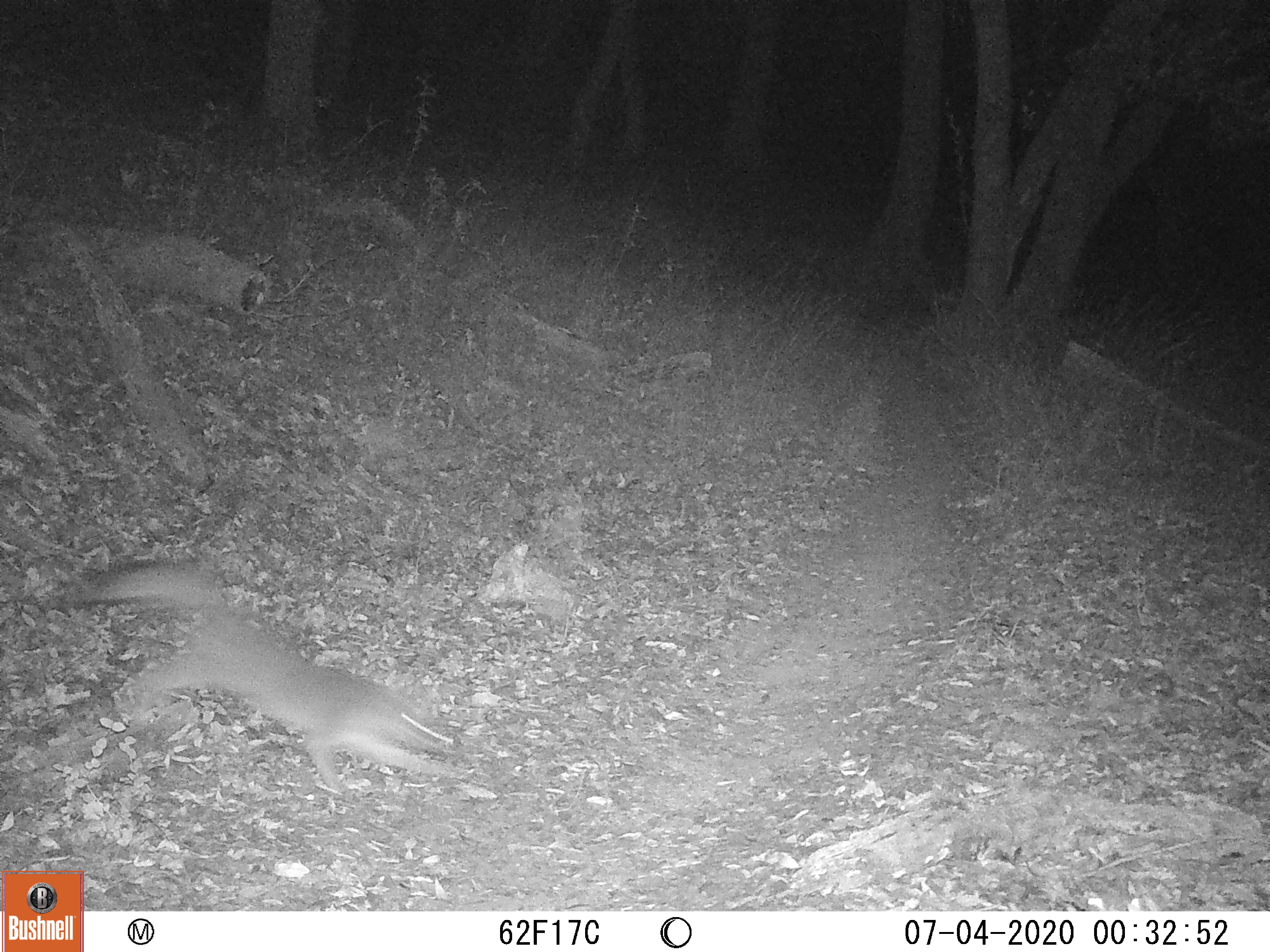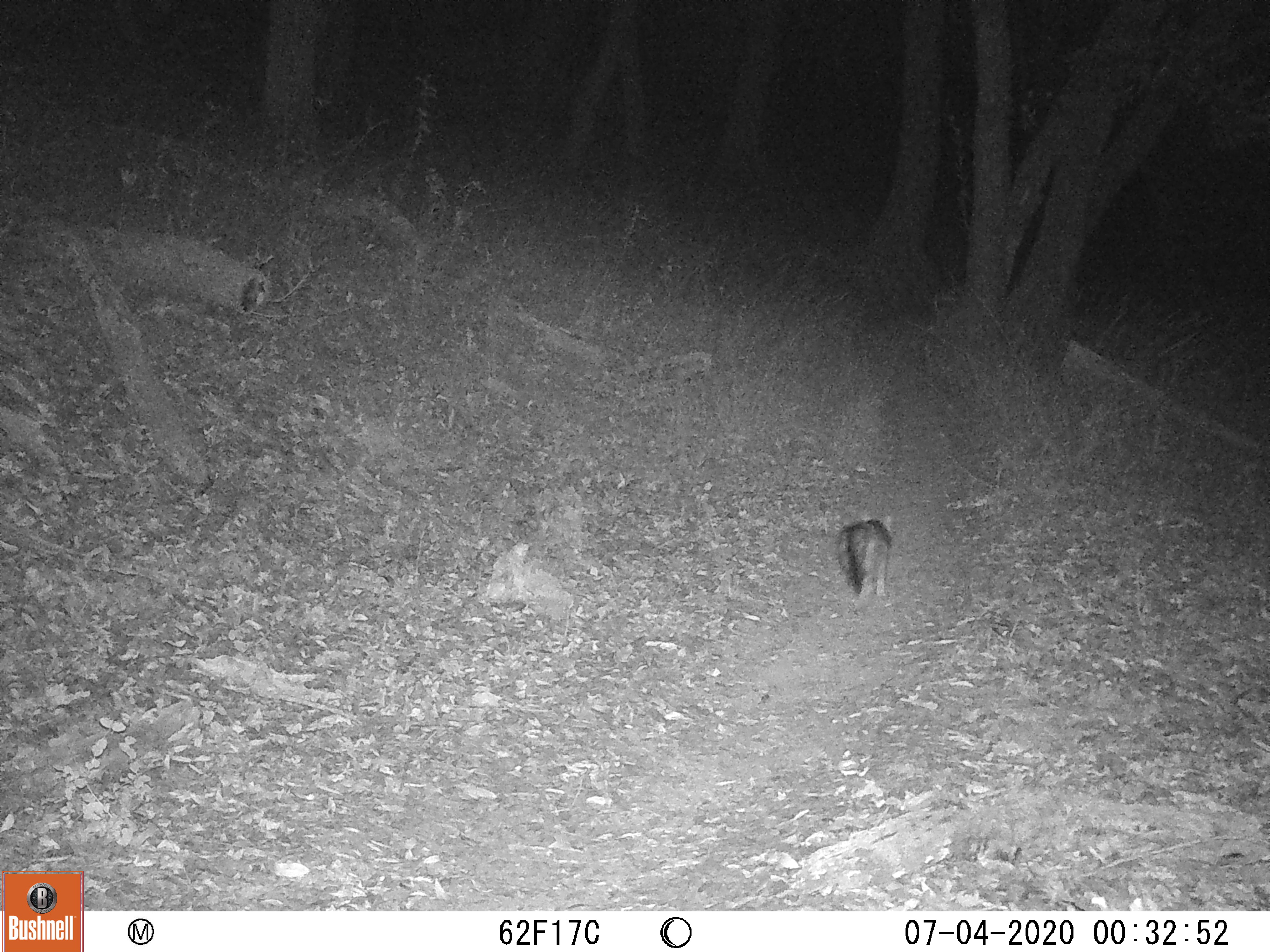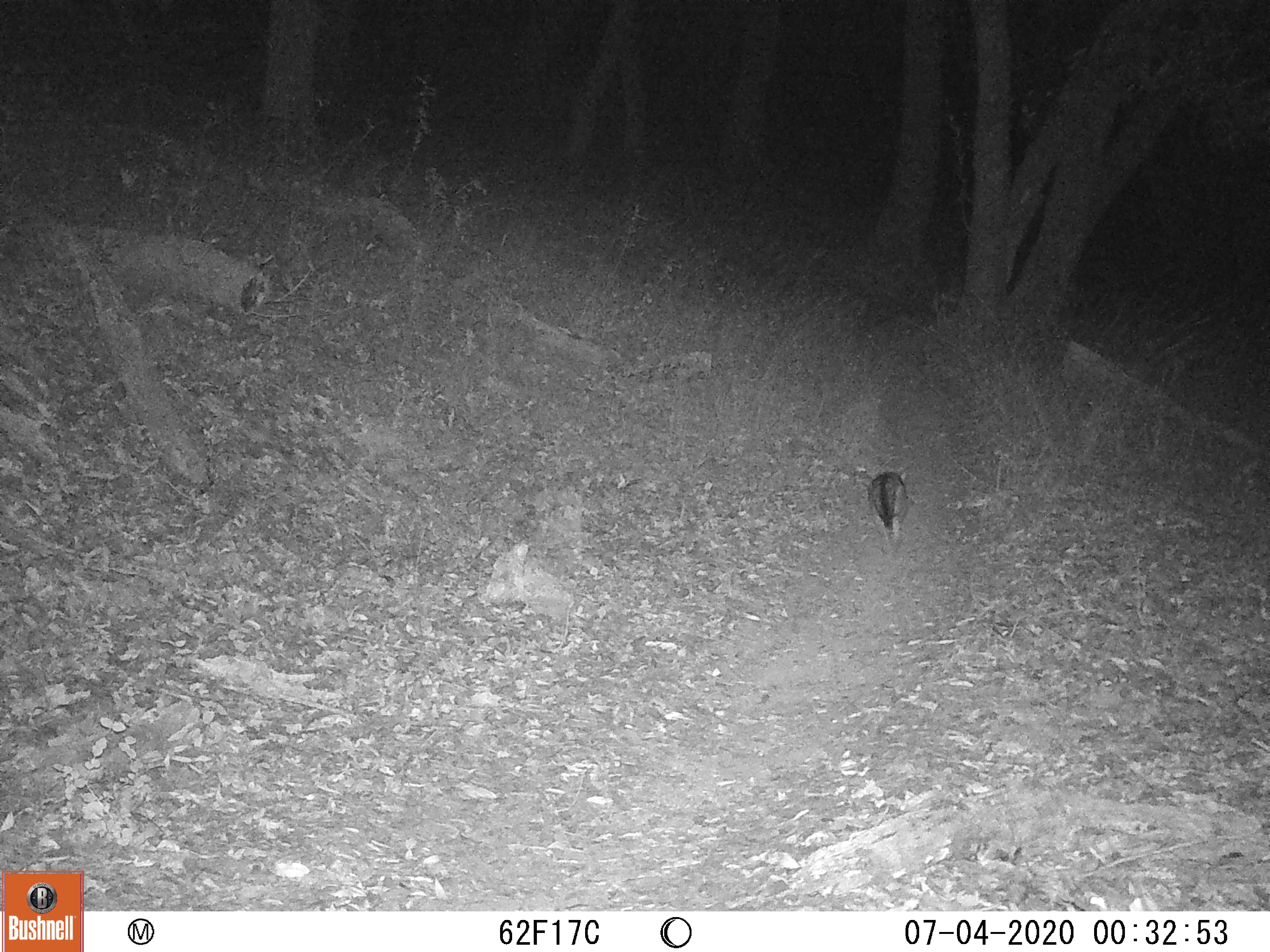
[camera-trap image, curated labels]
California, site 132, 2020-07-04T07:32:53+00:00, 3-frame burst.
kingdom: Animalia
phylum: Chordata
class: Mammalia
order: Carnivora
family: Canidae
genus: Urocyon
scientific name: Urocyon cinereoargenteus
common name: gray fox